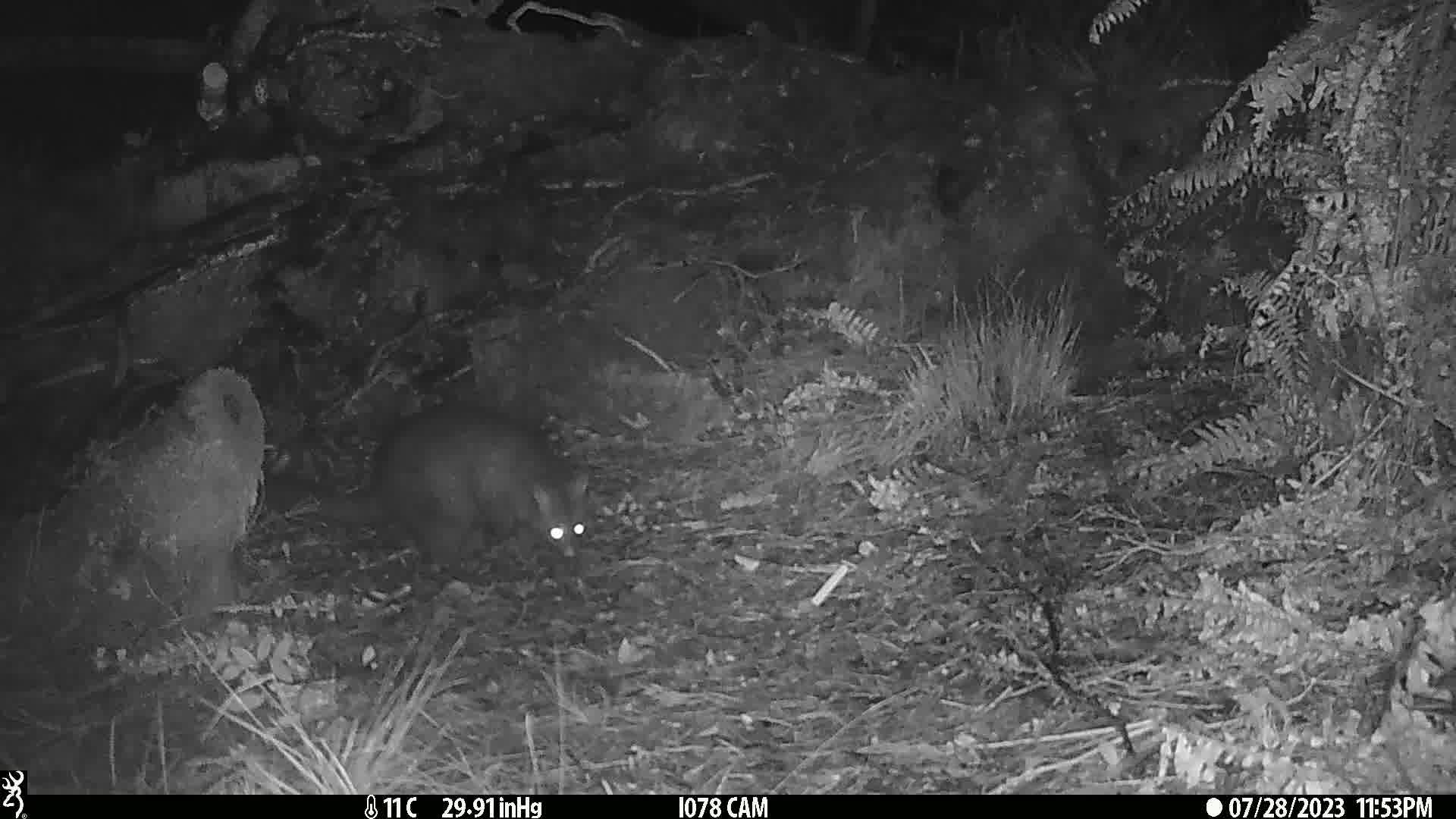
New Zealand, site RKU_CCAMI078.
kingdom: Animalia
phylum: Chordata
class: Mammalia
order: Diprotodontia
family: Phalangeridae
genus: Trichosurus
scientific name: Trichosurus vulpecula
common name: common brushtail possum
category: possum